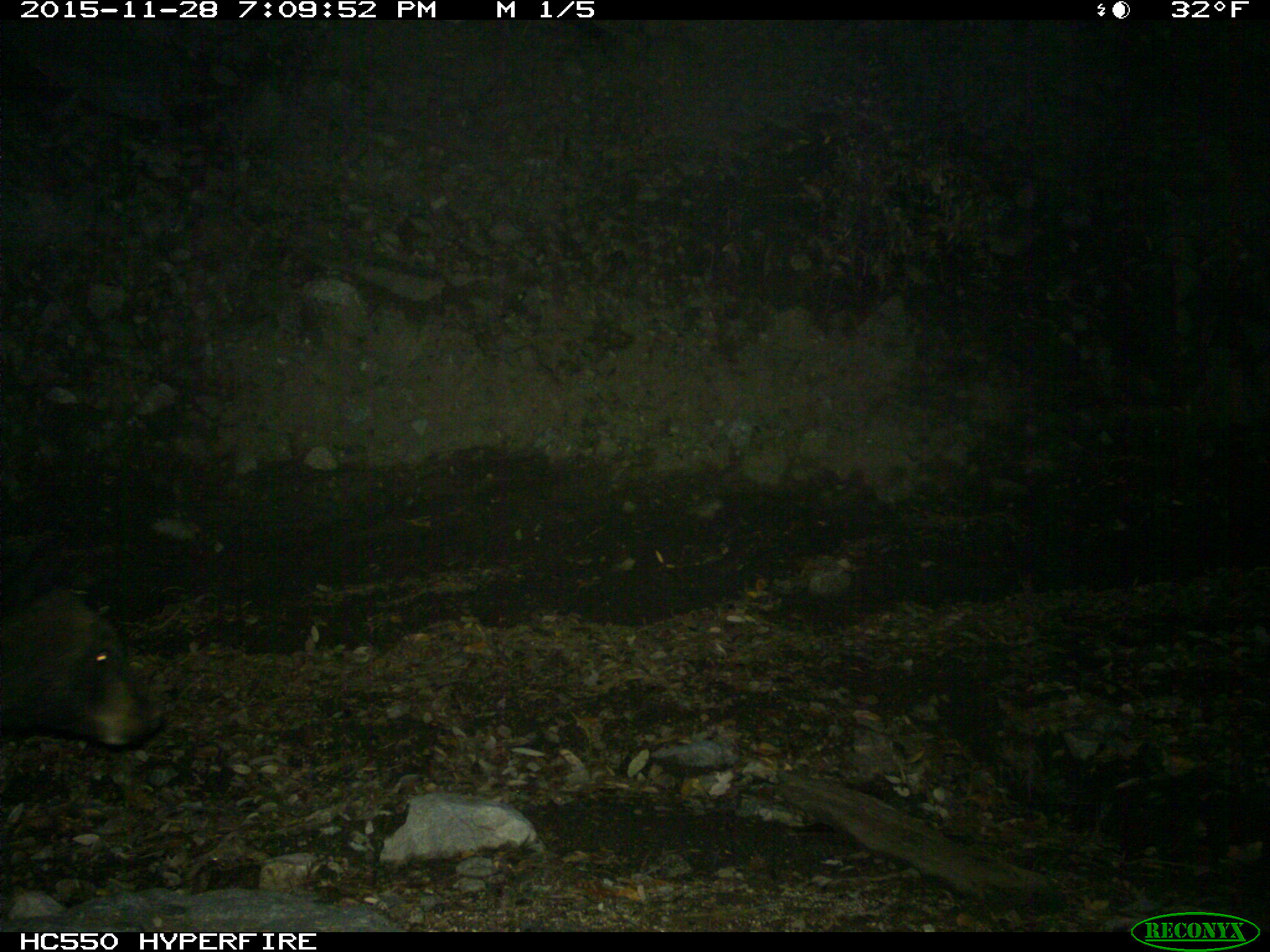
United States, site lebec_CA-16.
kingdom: Animalia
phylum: Chordata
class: Mammalia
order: Carnivora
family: Ursidae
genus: Ursus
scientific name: Ursus americanus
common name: american black bear